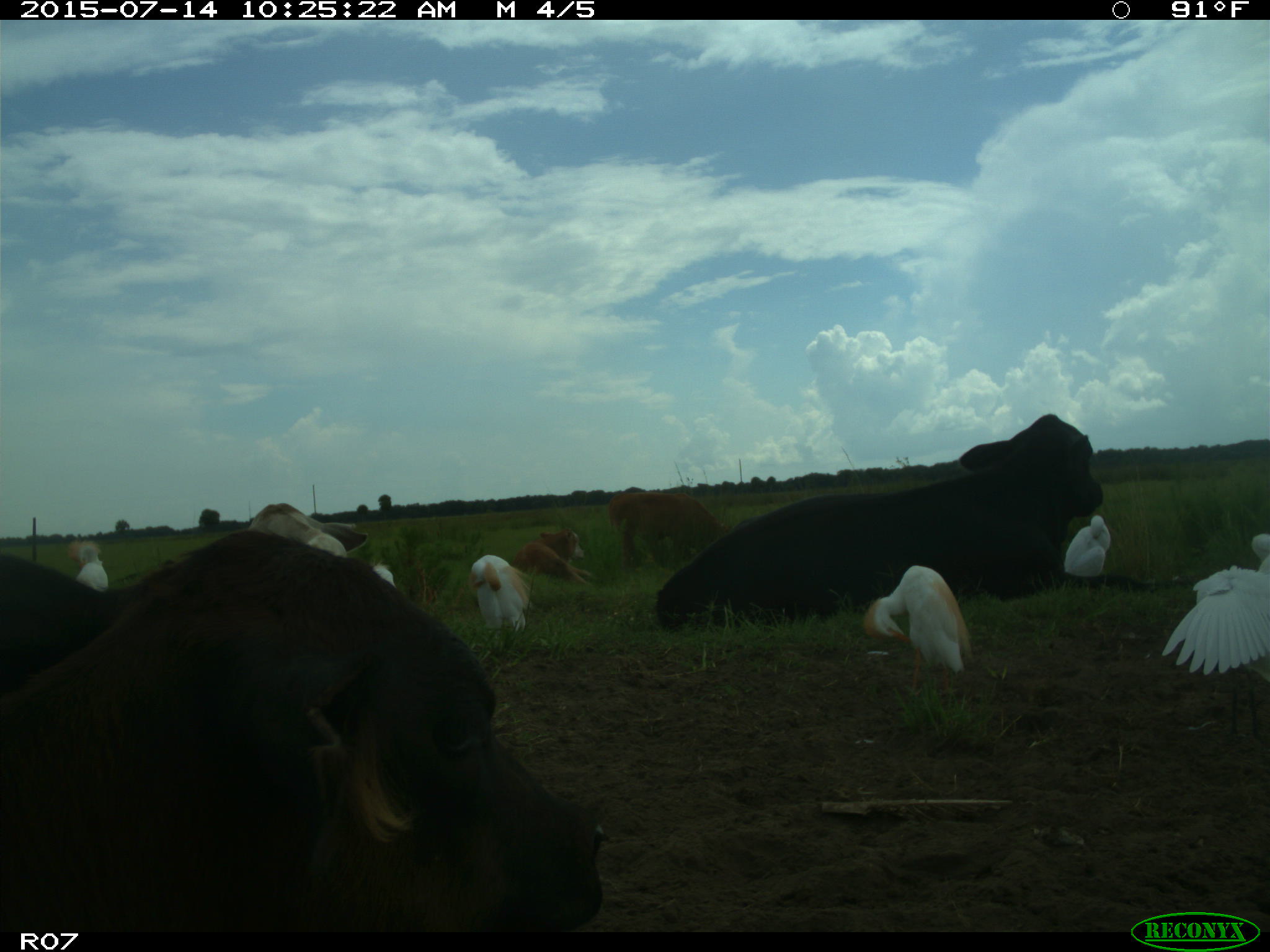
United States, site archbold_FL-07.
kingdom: Animalia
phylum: Chordata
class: Mammalia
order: Artiodactyla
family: Bovidae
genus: Bos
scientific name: Bos taurus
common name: domestic cow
Bos taurus (domestic cow).